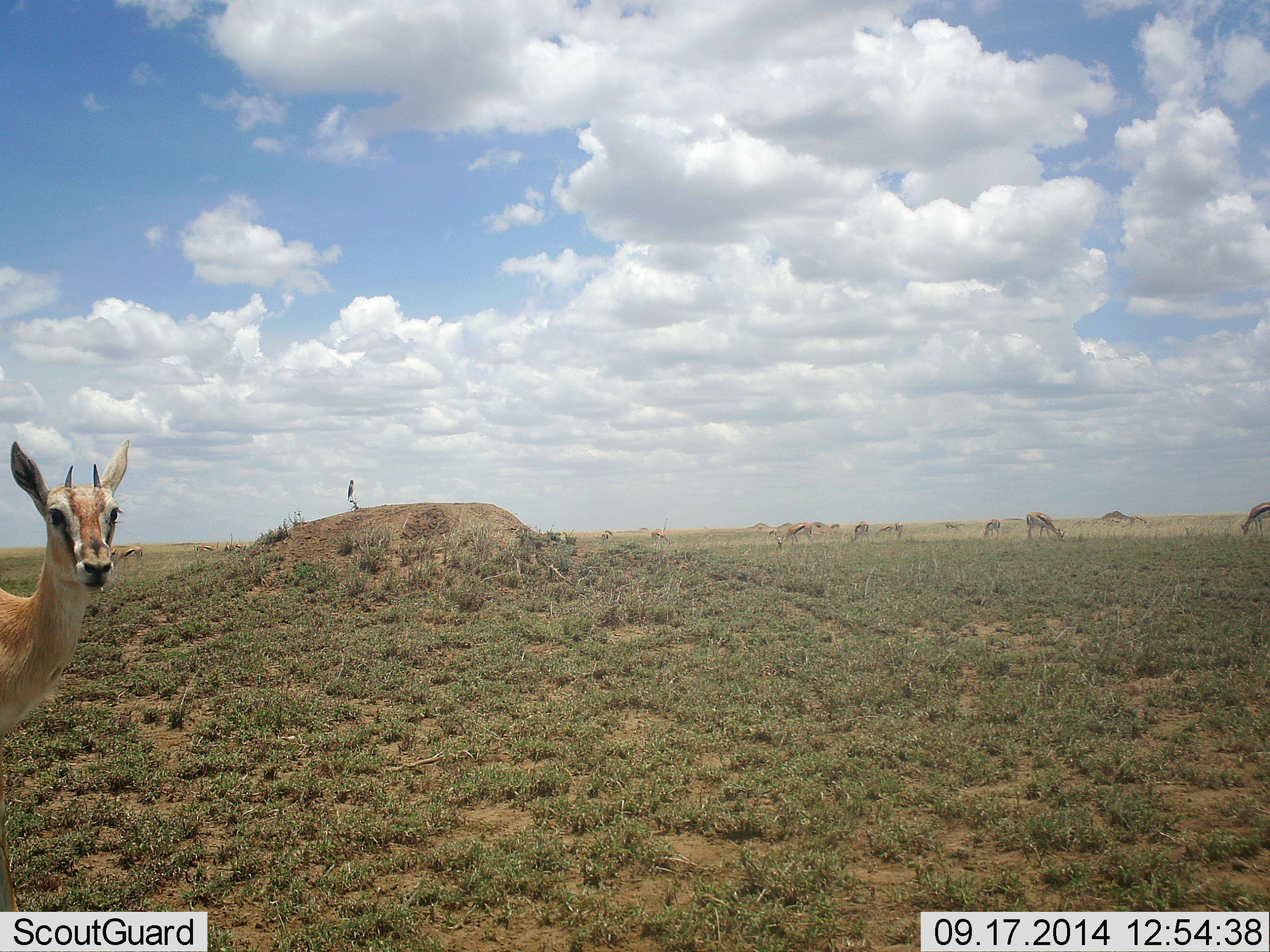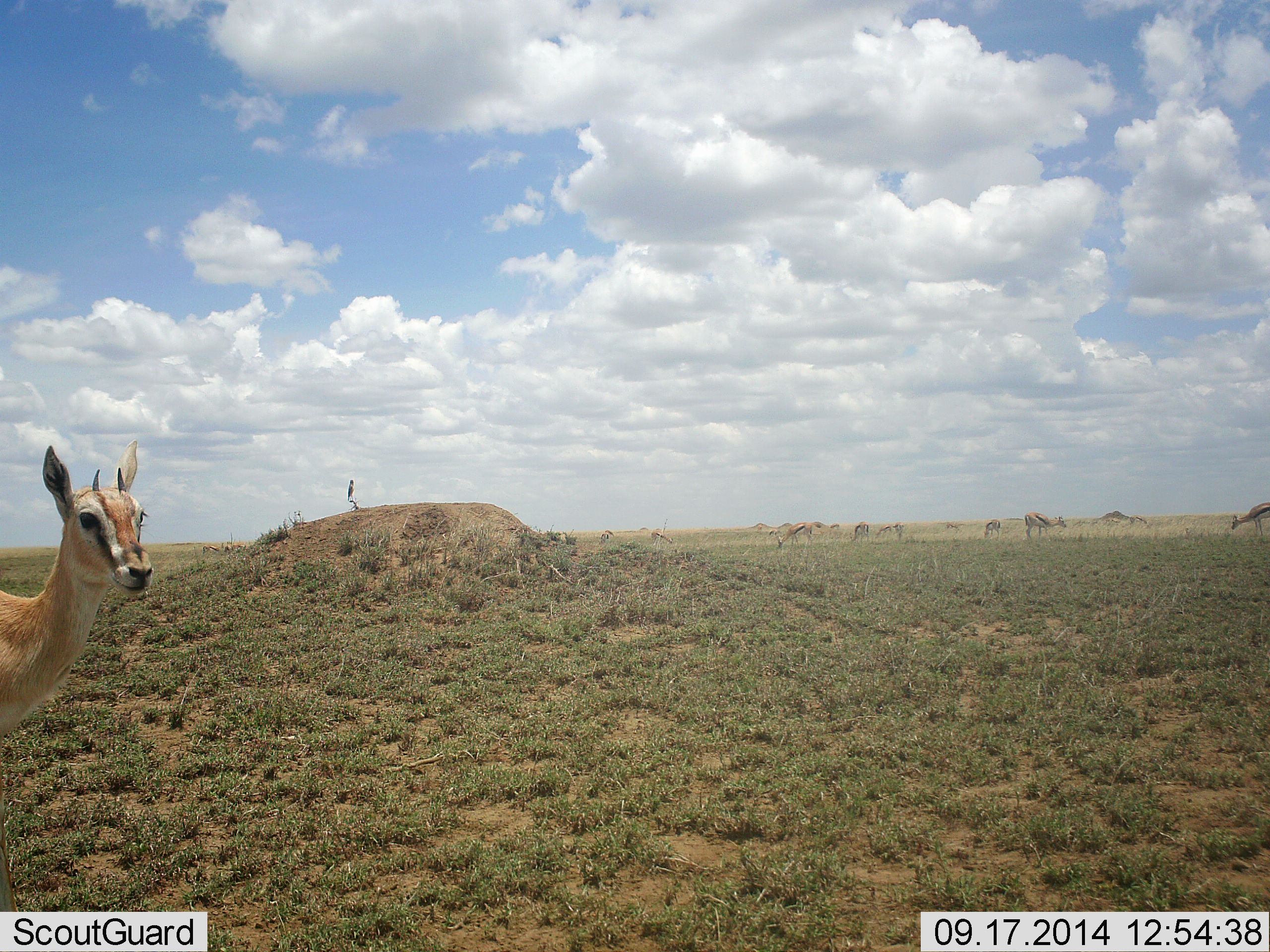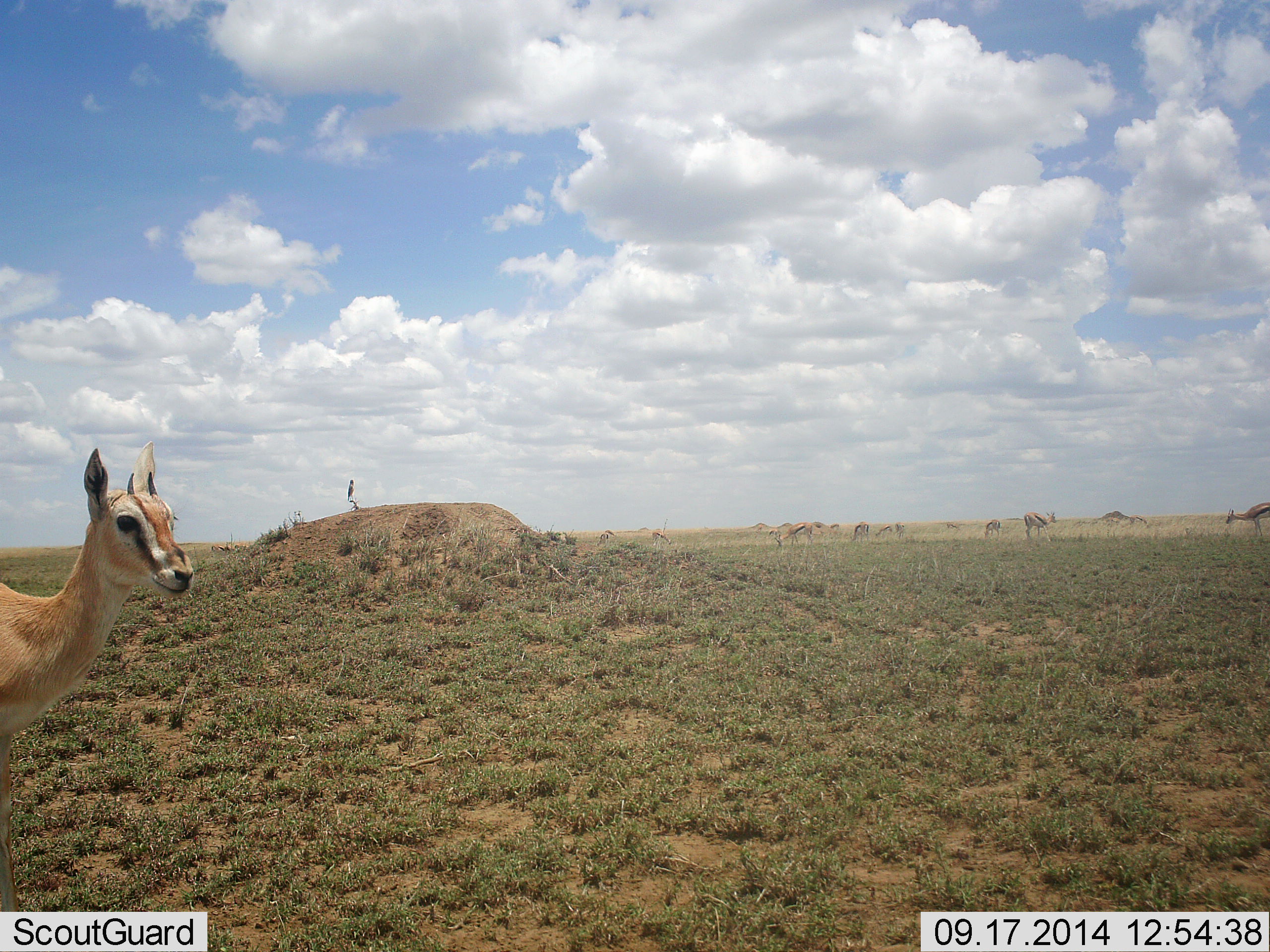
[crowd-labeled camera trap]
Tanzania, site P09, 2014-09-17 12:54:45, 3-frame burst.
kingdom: Animalia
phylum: Chordata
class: Mammalia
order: Artiodactyla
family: Bovidae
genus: Eudorcas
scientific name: Eudorcas thomsonii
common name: thomson's gazelle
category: gazellethomsons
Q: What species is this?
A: Gazellethomsons (thomson's gazelle) (Eudorcas thomsonii).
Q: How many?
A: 10.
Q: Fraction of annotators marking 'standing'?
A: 90%.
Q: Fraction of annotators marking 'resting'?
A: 0%.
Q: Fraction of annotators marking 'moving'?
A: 0%.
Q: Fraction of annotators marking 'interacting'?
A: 10%.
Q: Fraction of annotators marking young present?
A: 0%.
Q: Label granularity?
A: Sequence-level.